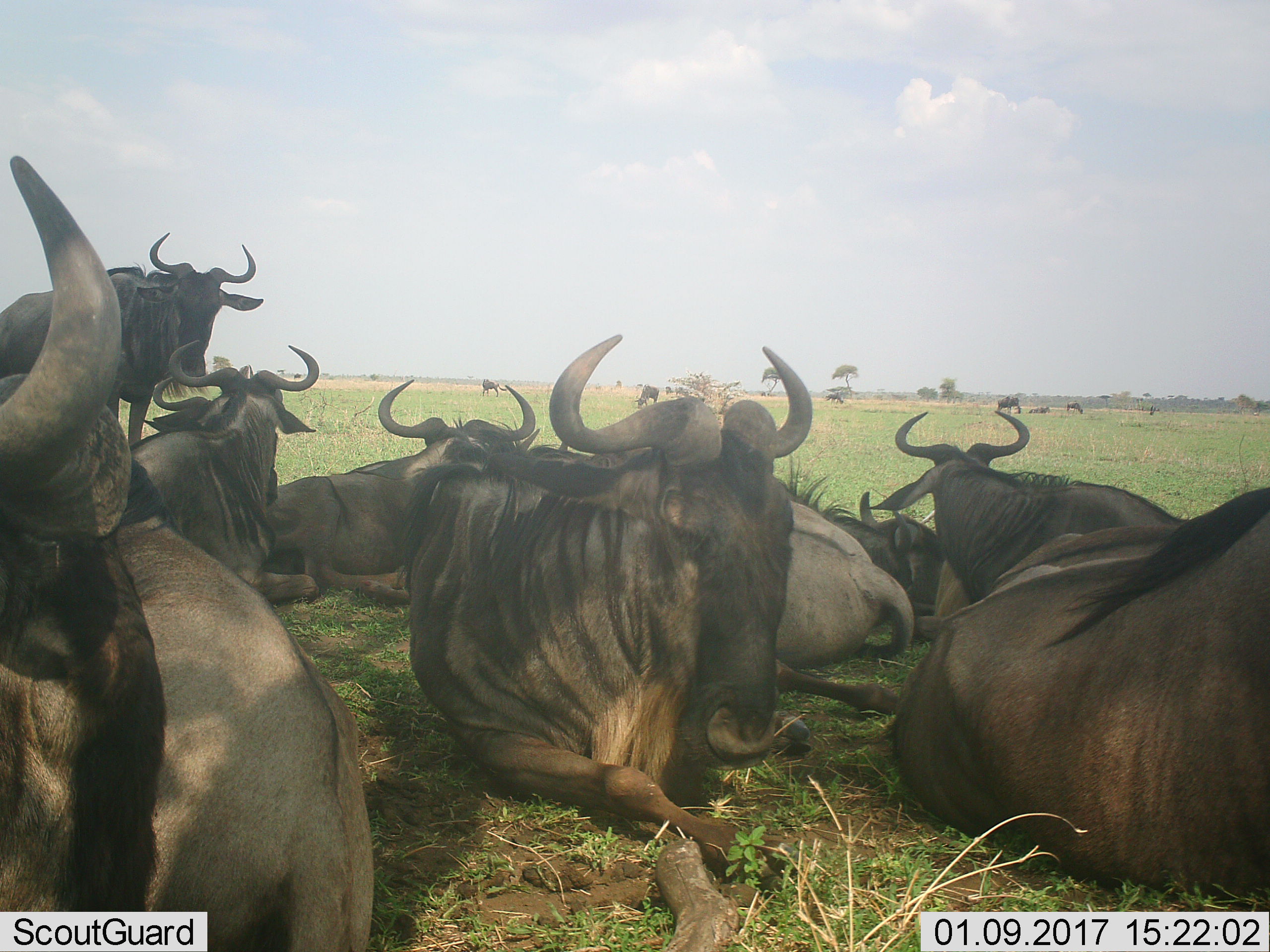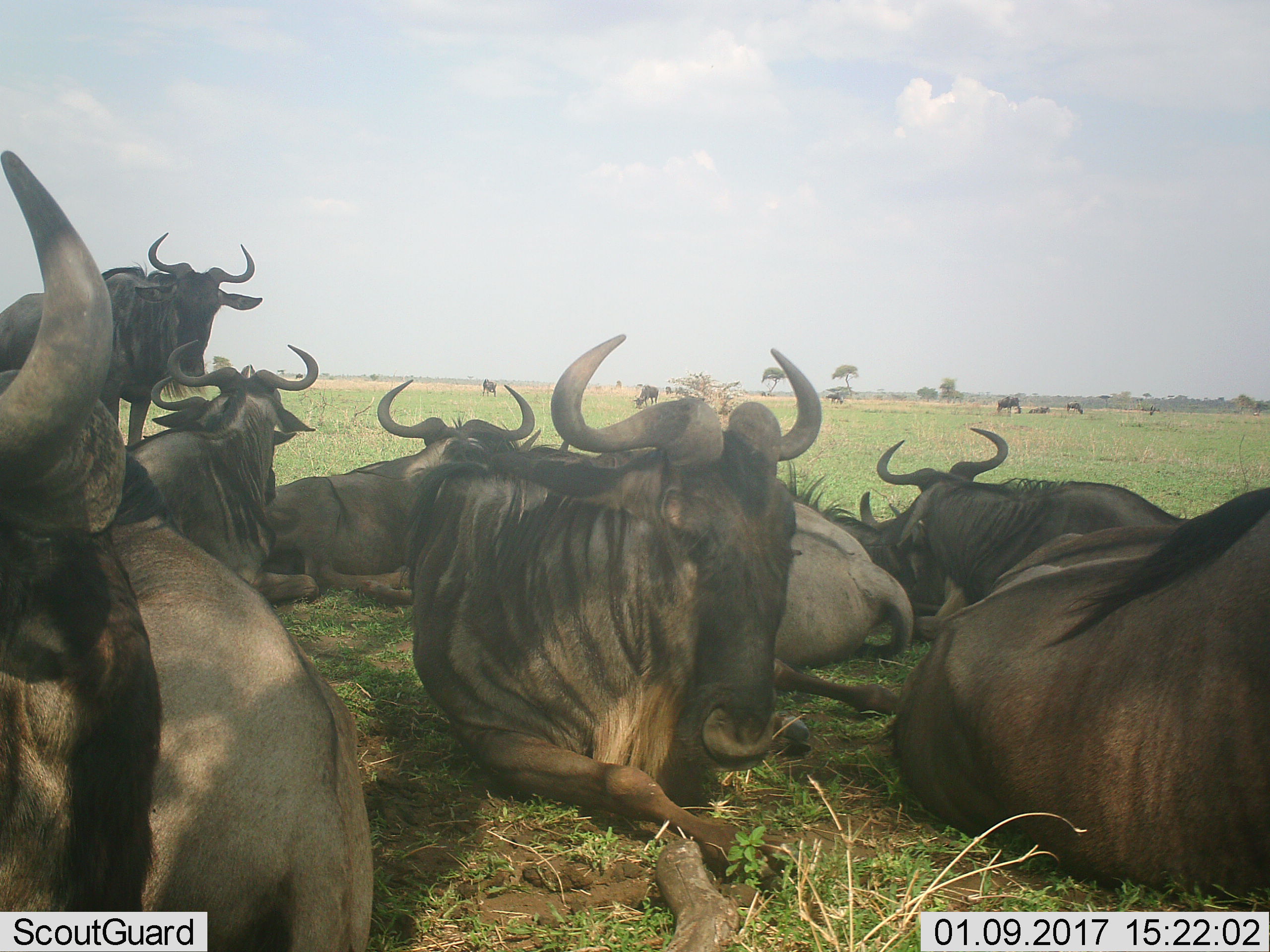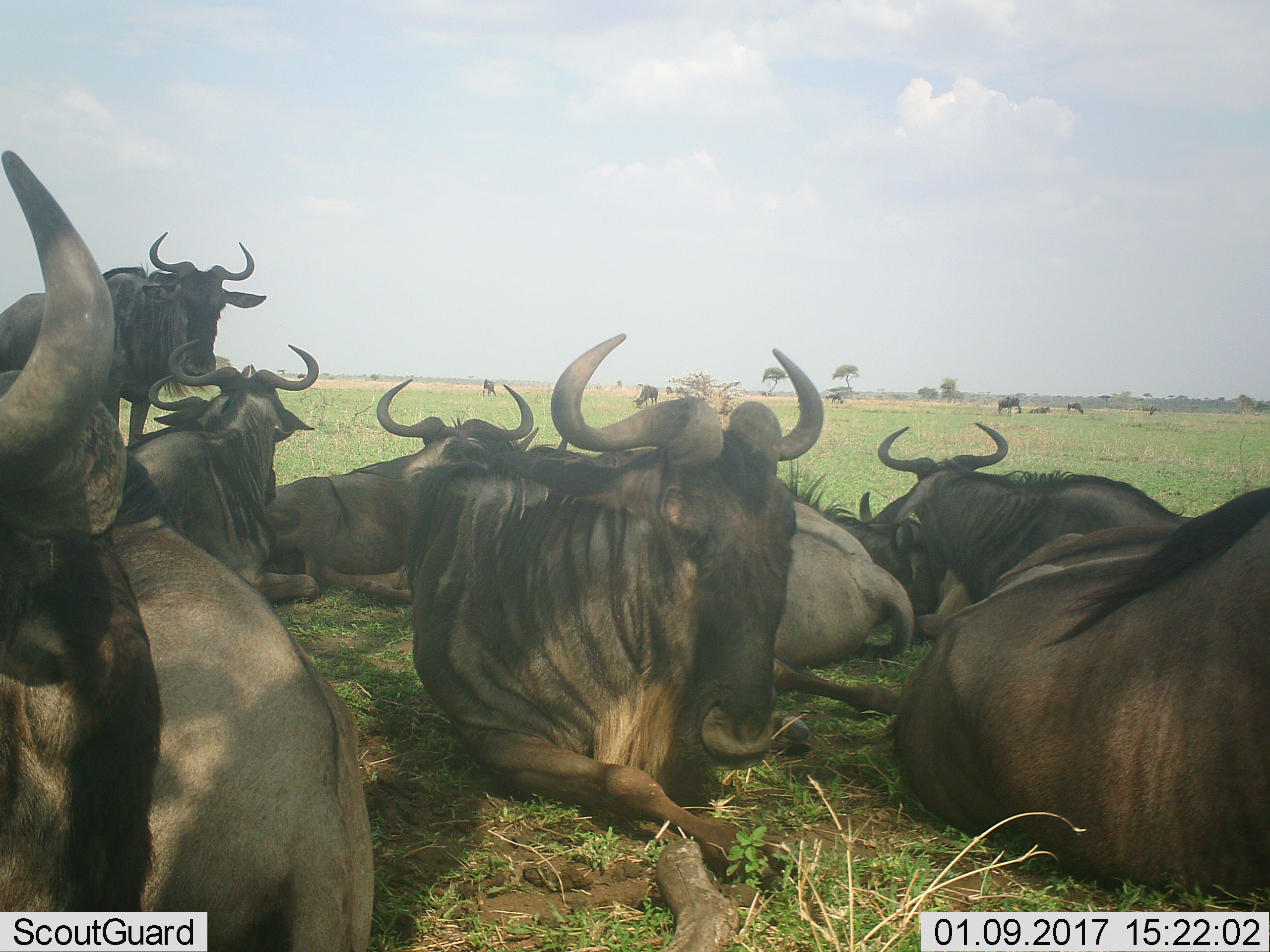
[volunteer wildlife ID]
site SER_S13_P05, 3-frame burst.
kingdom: Animalia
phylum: Chordata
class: Mammalia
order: Artiodactyla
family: Bovidae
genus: Connochaetes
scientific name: Connochaetes taurinus taurinus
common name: blue wildebeest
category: wildebeestblue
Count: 11-50.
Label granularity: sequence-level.